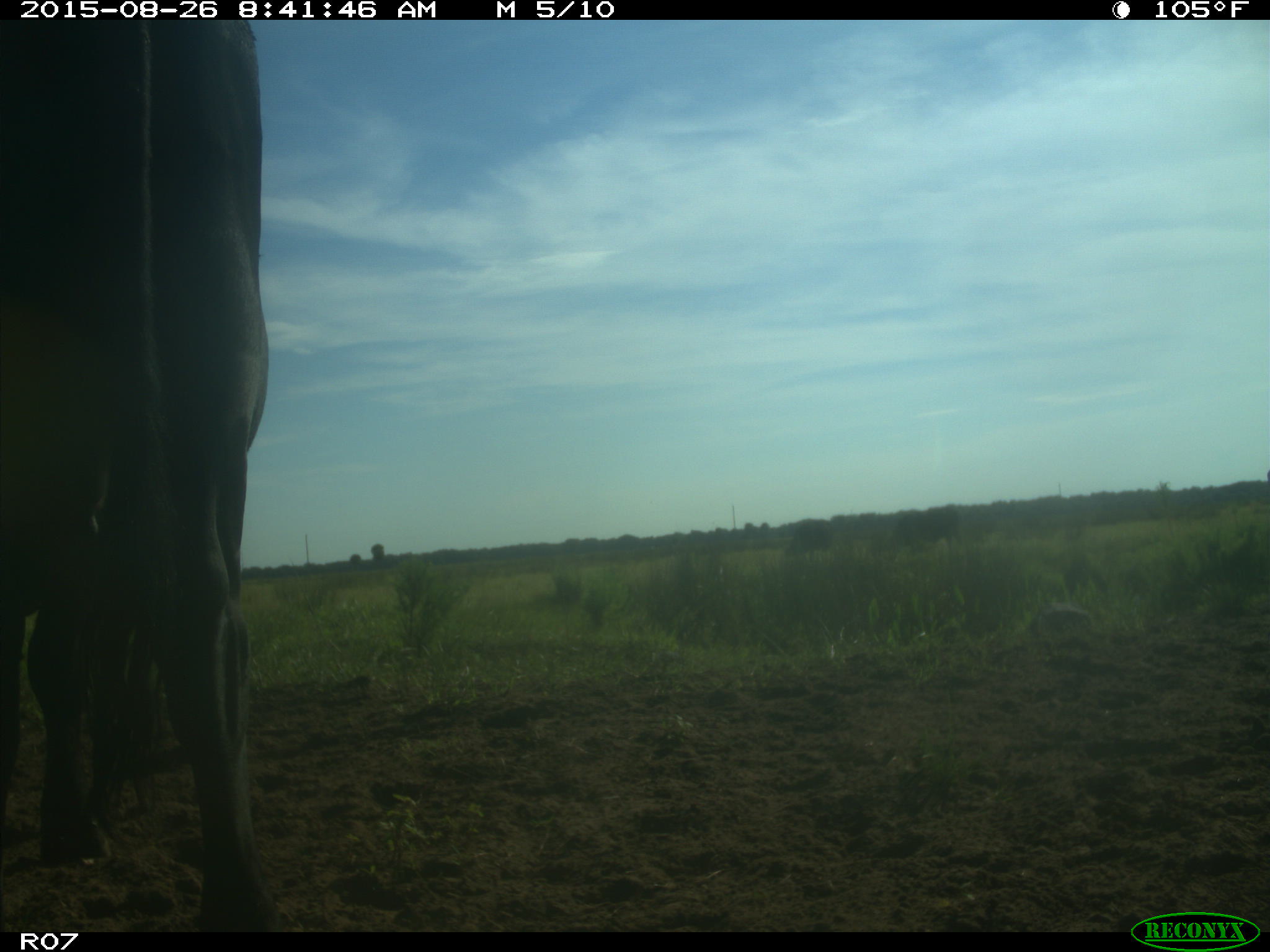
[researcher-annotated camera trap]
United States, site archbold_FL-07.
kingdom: Animalia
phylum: Chordata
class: Mammalia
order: Artiodactyla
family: Bovidae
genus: Bos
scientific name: Bos taurus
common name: domestic cow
Bos taurus (domestic cow).